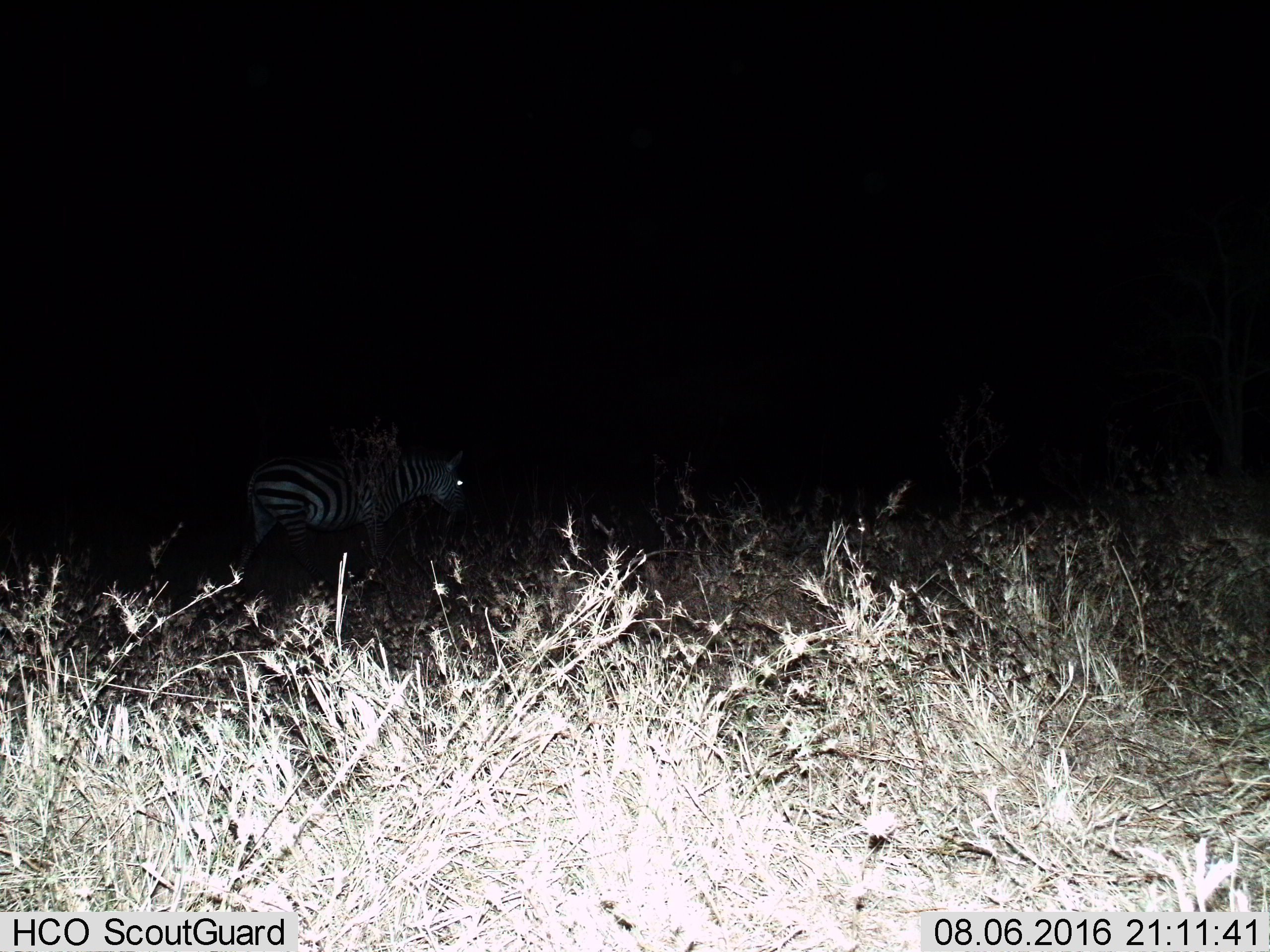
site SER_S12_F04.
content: unidentified animal